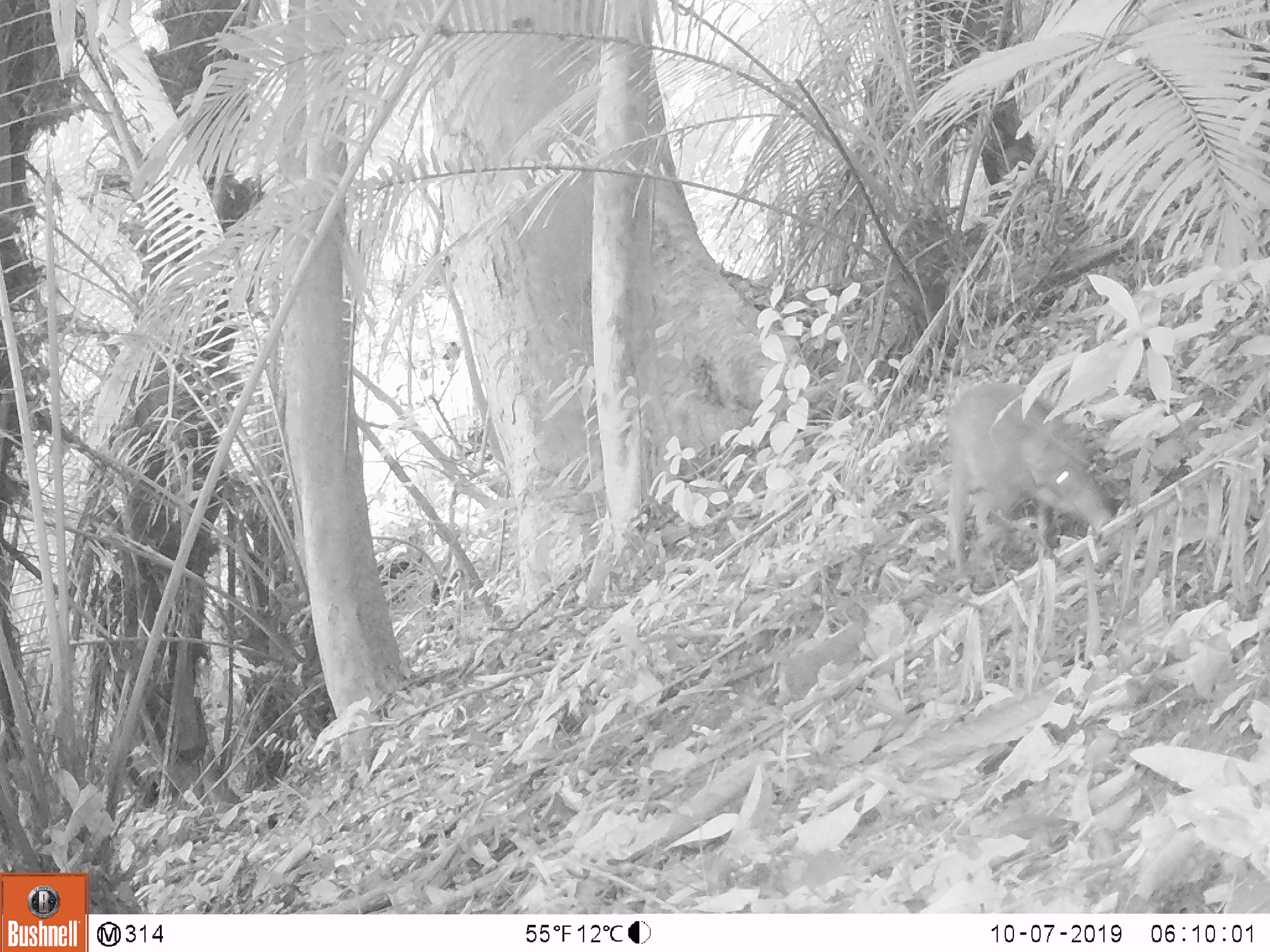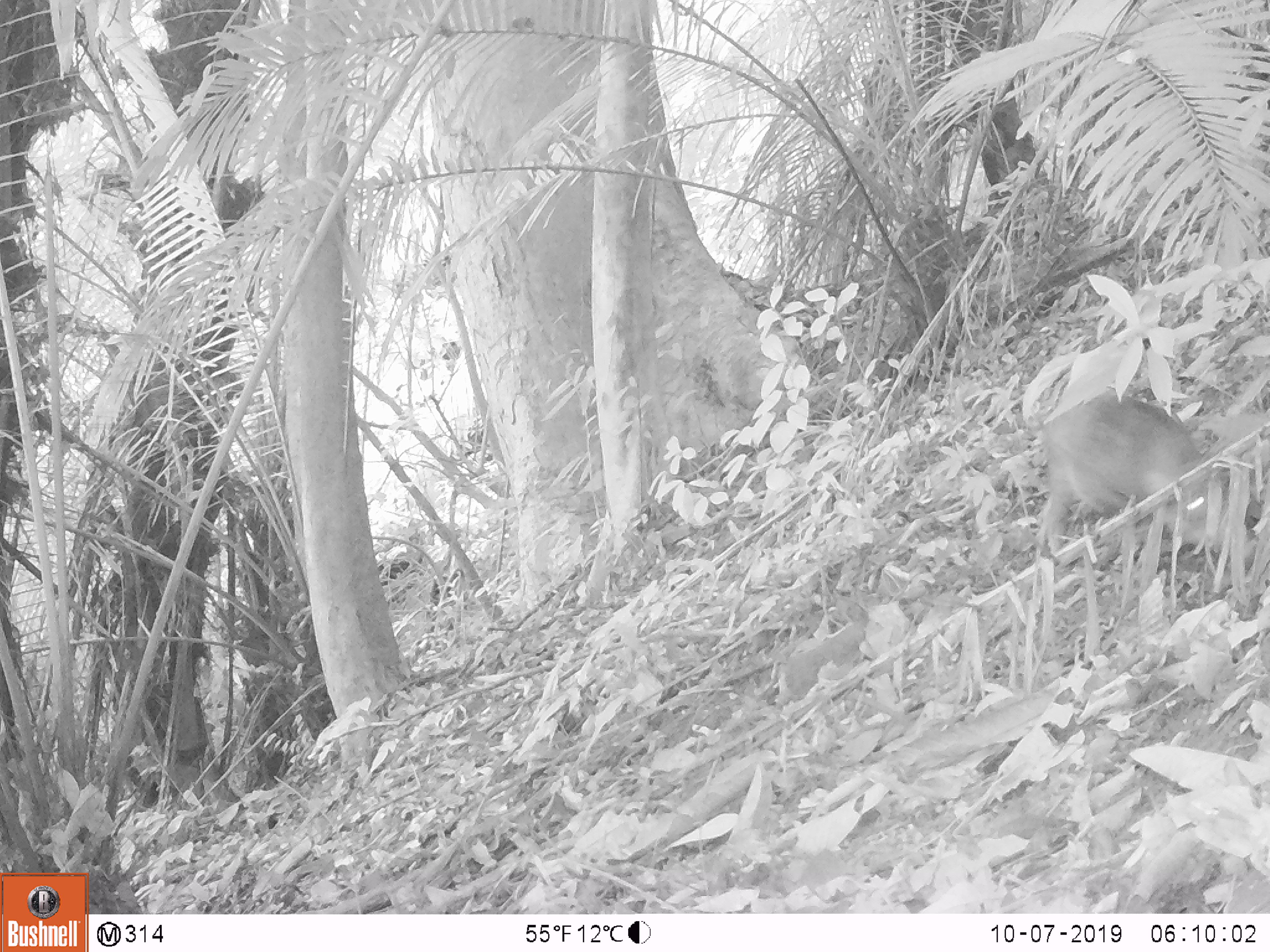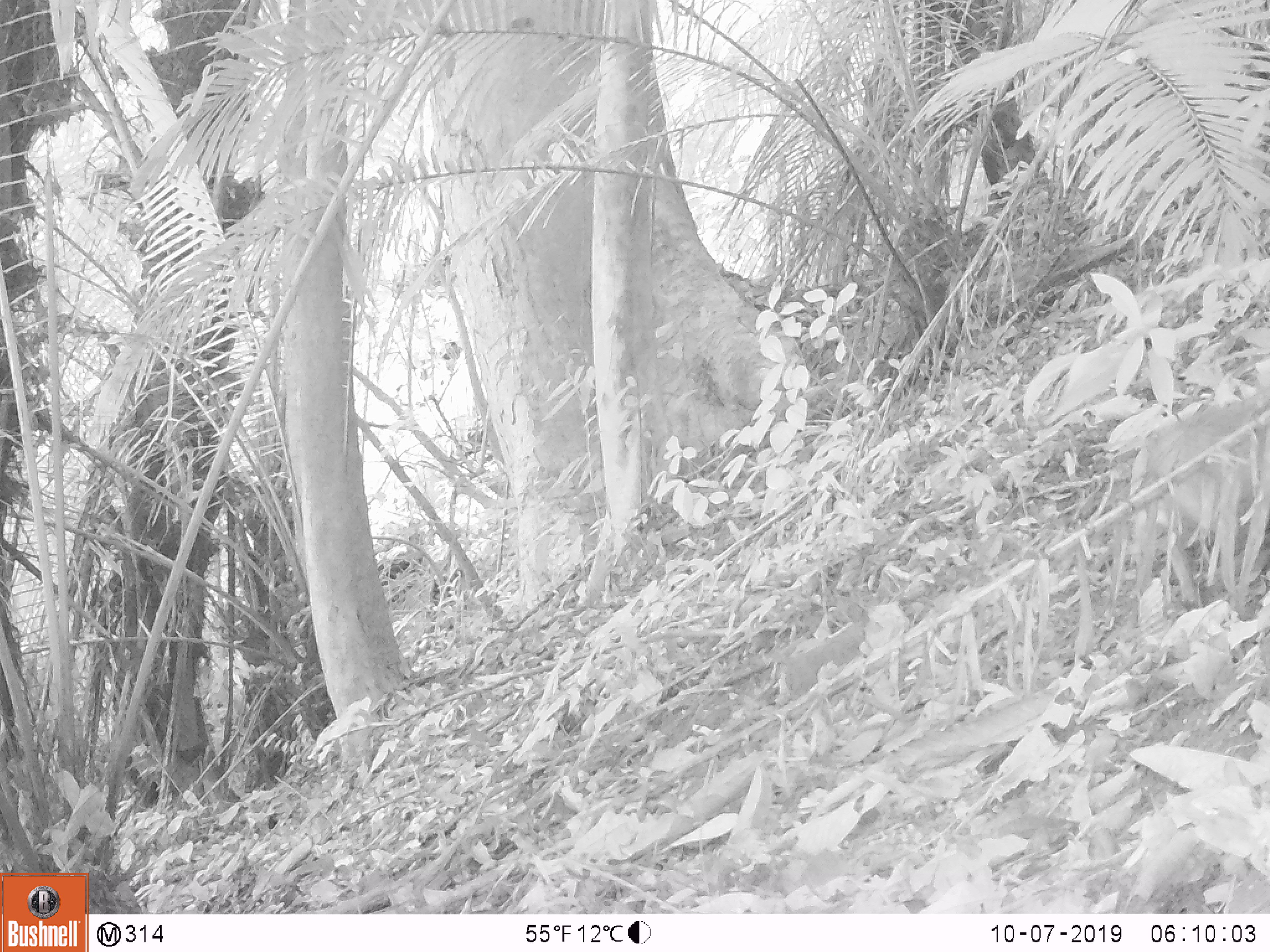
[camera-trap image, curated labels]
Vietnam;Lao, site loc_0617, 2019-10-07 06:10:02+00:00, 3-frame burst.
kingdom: Animalia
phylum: Chordata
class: Mammalia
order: Artiodactyla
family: Suidae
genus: Sus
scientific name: Sus scrofa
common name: eurasian wild pig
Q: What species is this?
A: Eurasian wild pig (Sus scrofa).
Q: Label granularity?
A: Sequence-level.